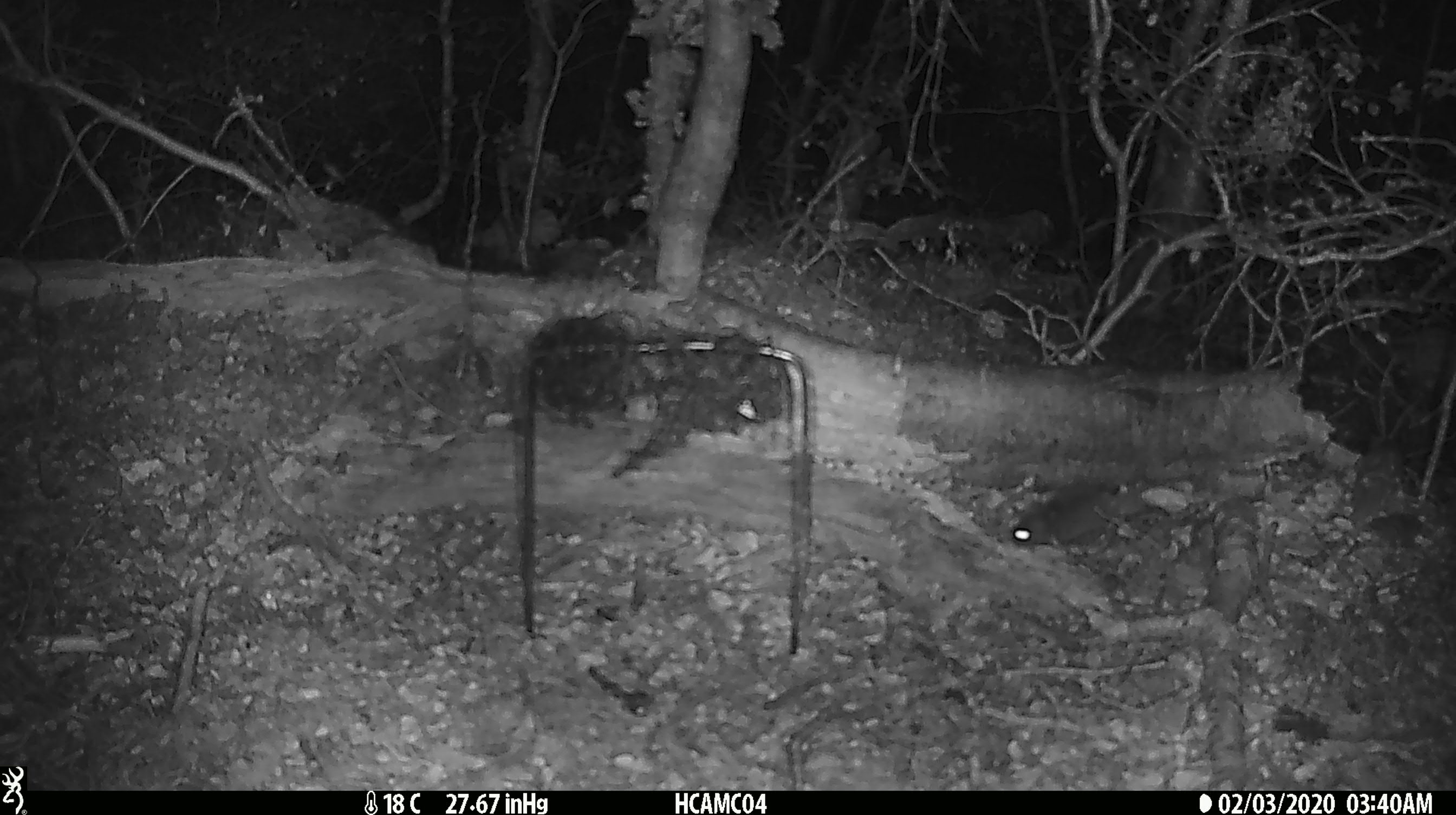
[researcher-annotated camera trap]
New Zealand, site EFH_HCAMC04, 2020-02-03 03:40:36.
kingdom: Animalia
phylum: Chordata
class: Mammalia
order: Rodentia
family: Muridae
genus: Mus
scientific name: Mus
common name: mouse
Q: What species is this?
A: Mouse (Mus).